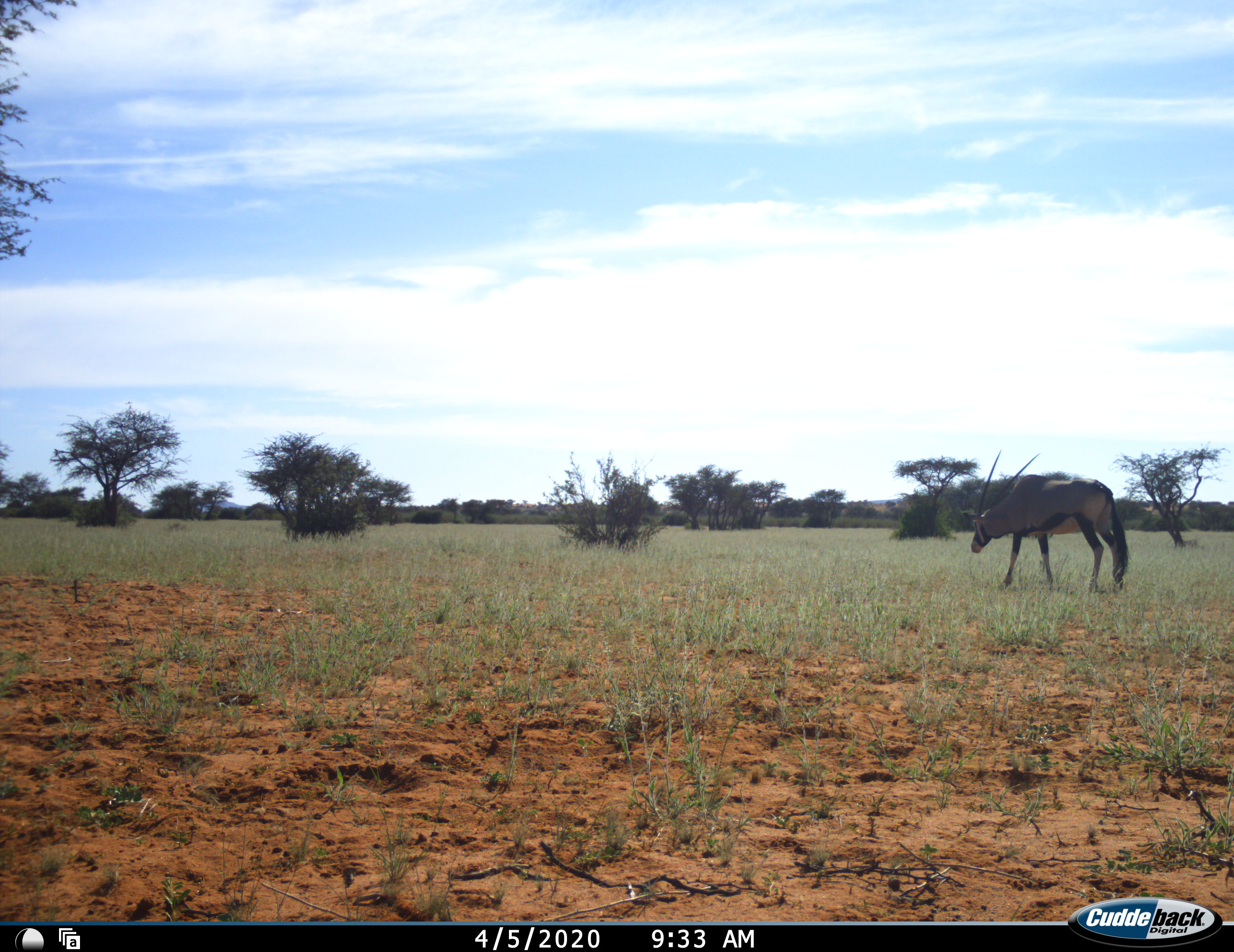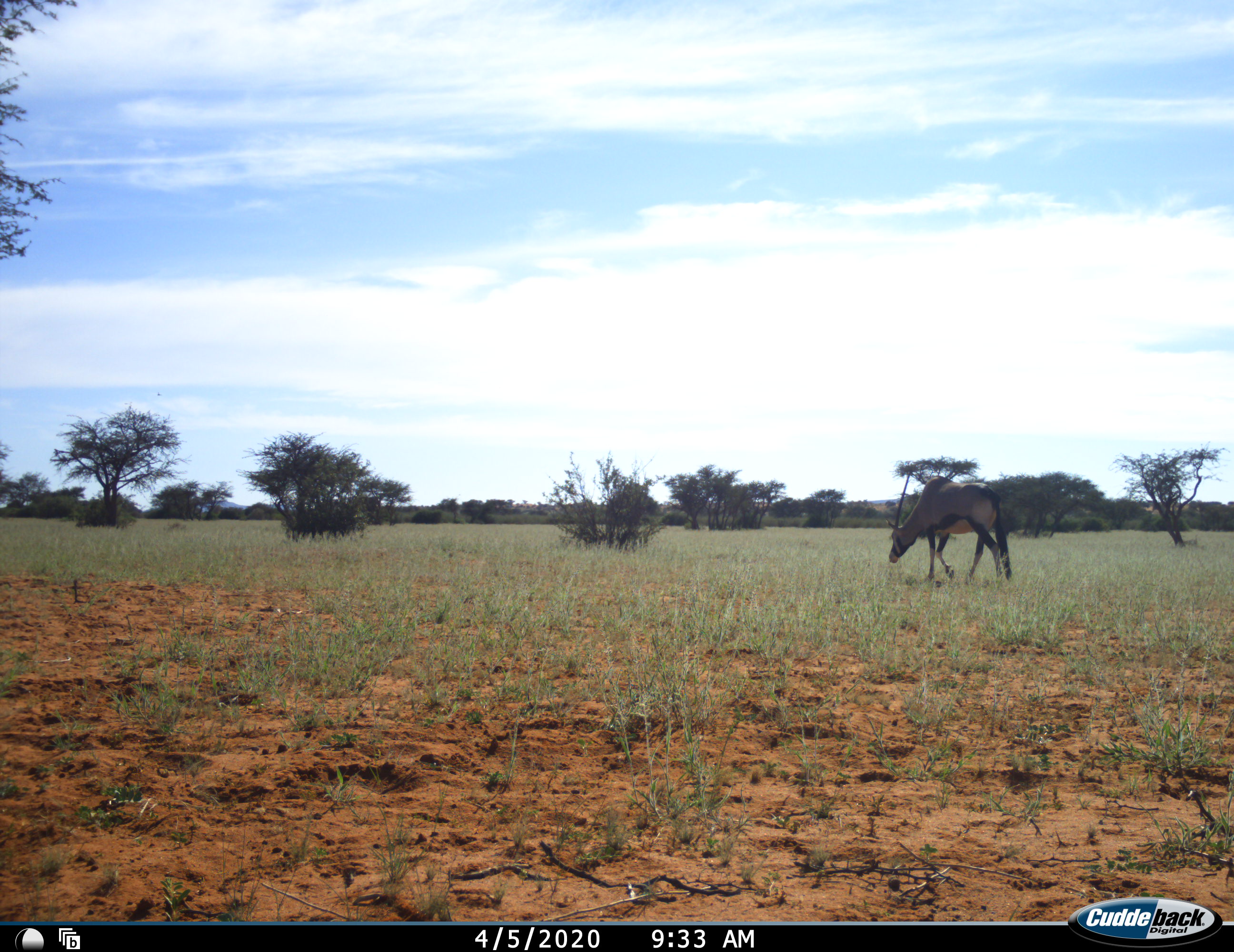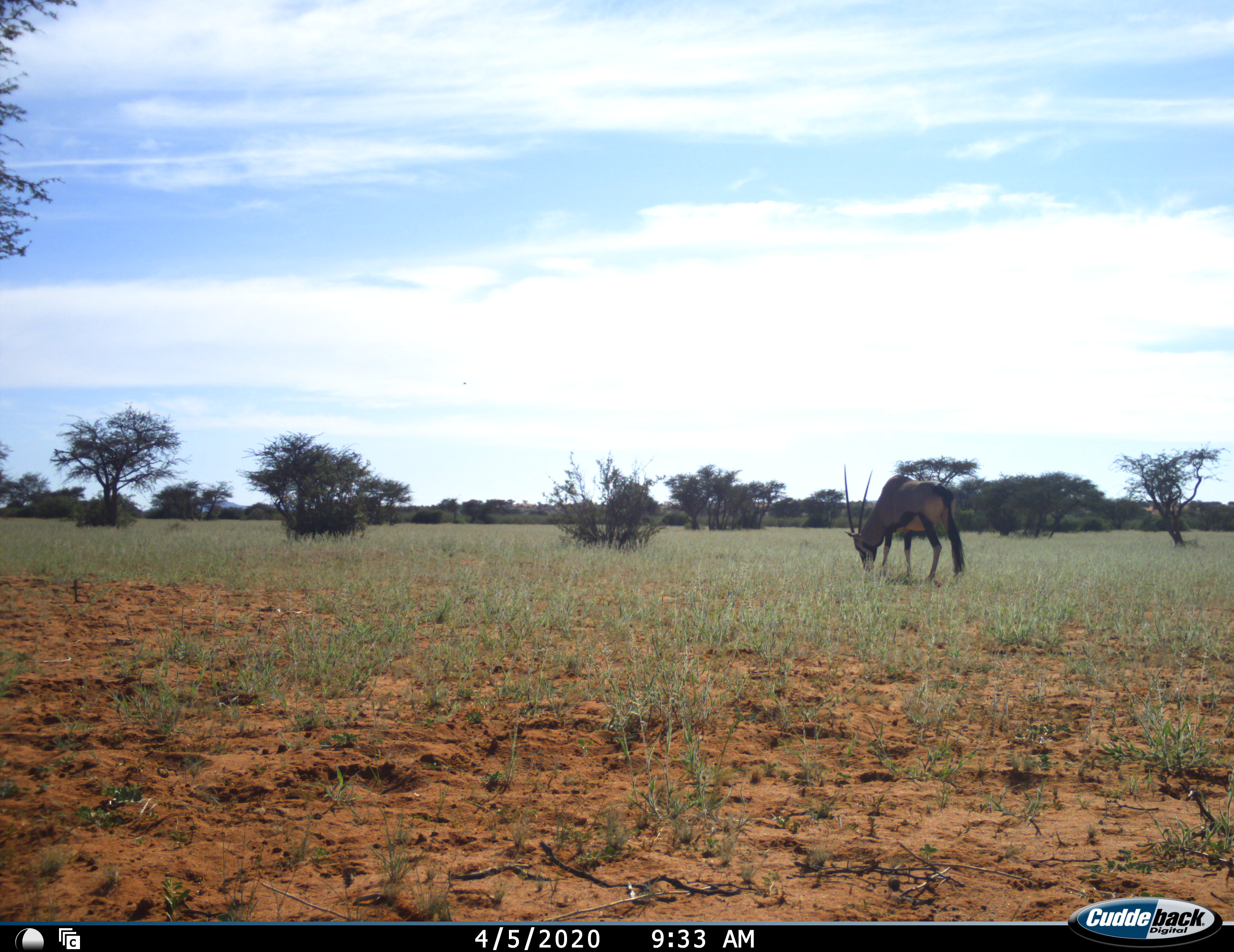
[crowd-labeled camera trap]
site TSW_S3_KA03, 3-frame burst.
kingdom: Animalia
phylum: Chordata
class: Mammalia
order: Artiodactyla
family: Bovidae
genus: Oryx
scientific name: Oryx gazella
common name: gemsbok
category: oryx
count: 1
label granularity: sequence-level